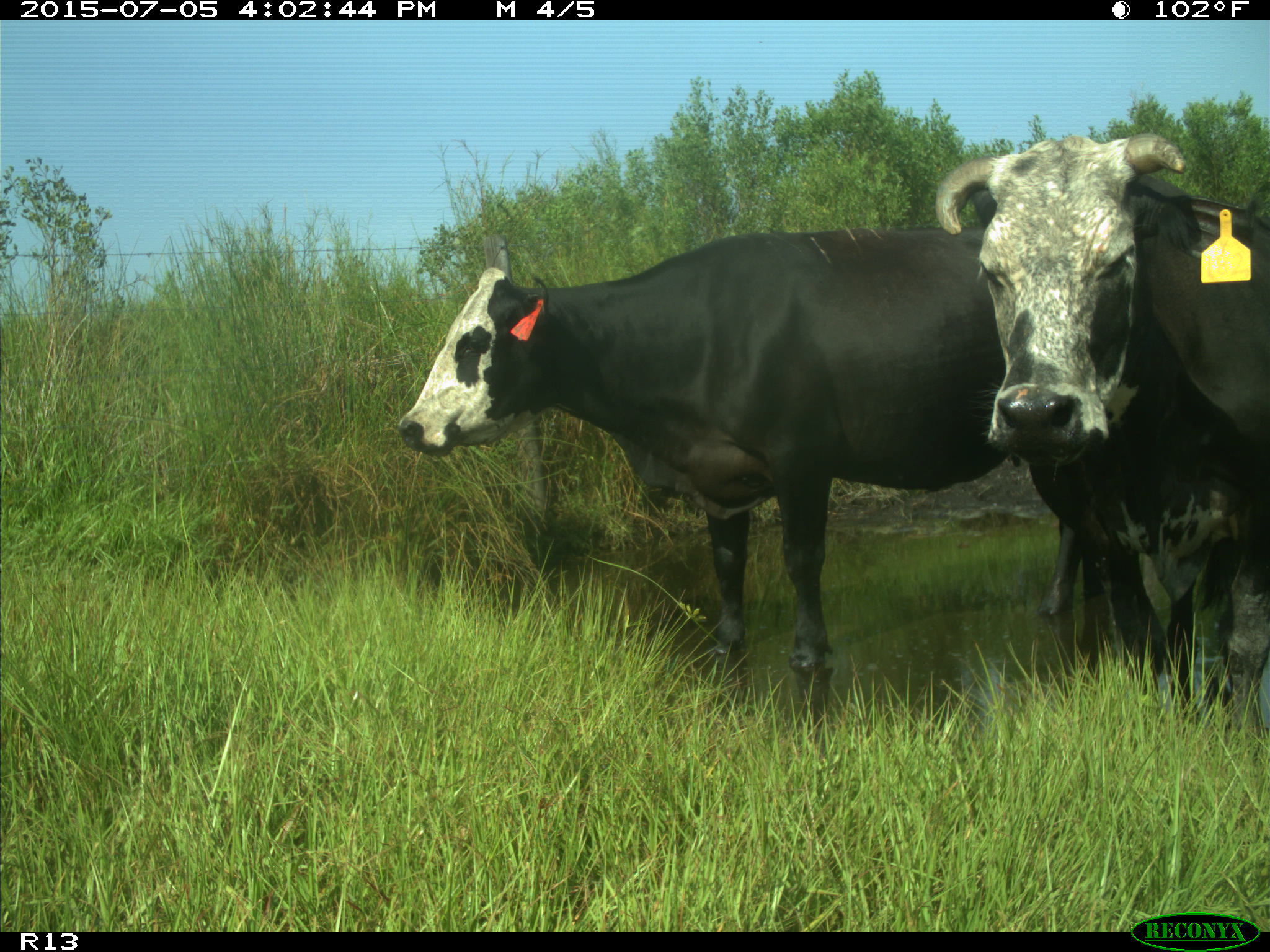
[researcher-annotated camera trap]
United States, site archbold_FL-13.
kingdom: Animalia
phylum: Chordata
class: Mammalia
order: Artiodactyla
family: Bovidae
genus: Bos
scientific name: Bos taurus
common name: domestic cow